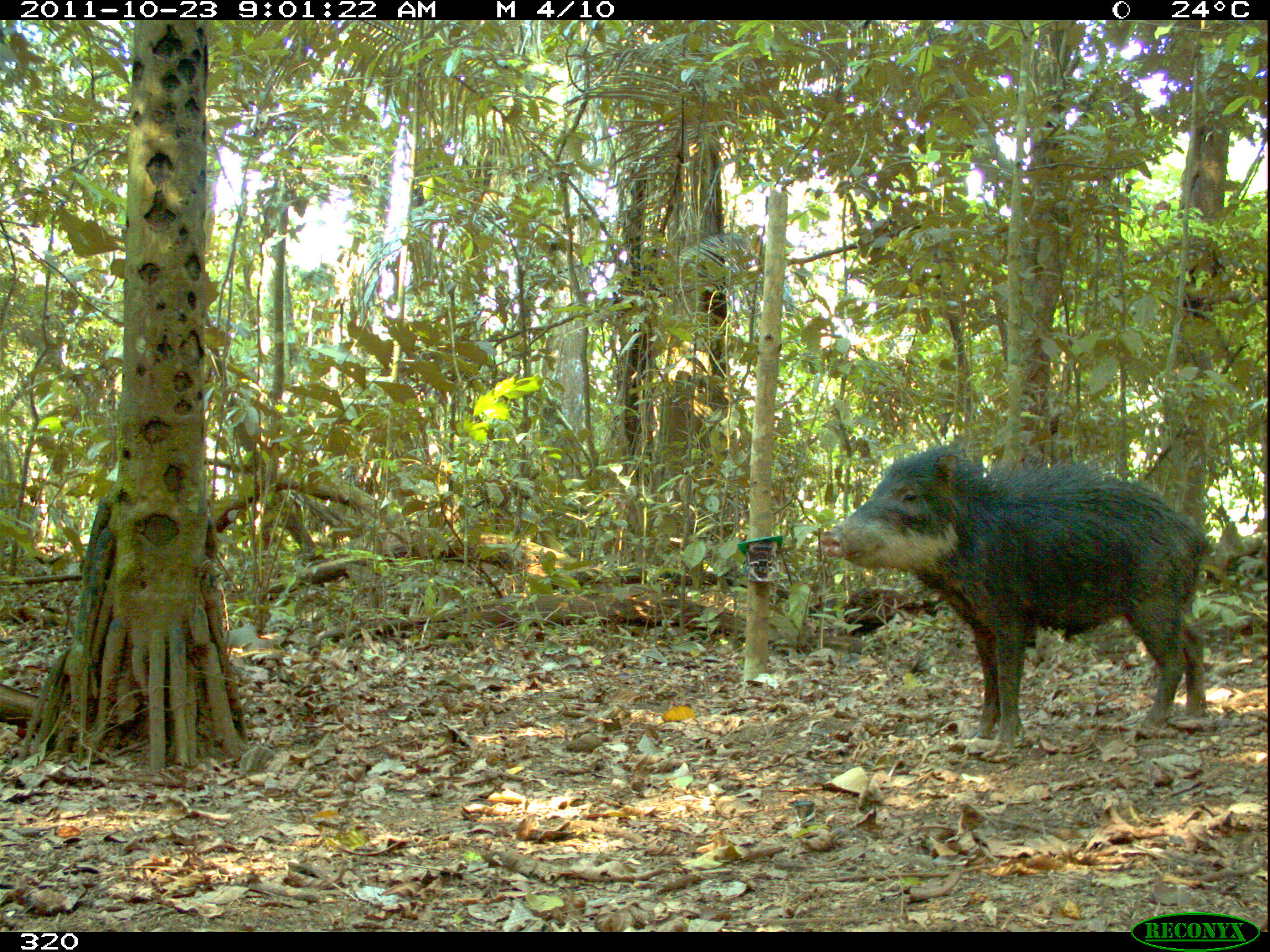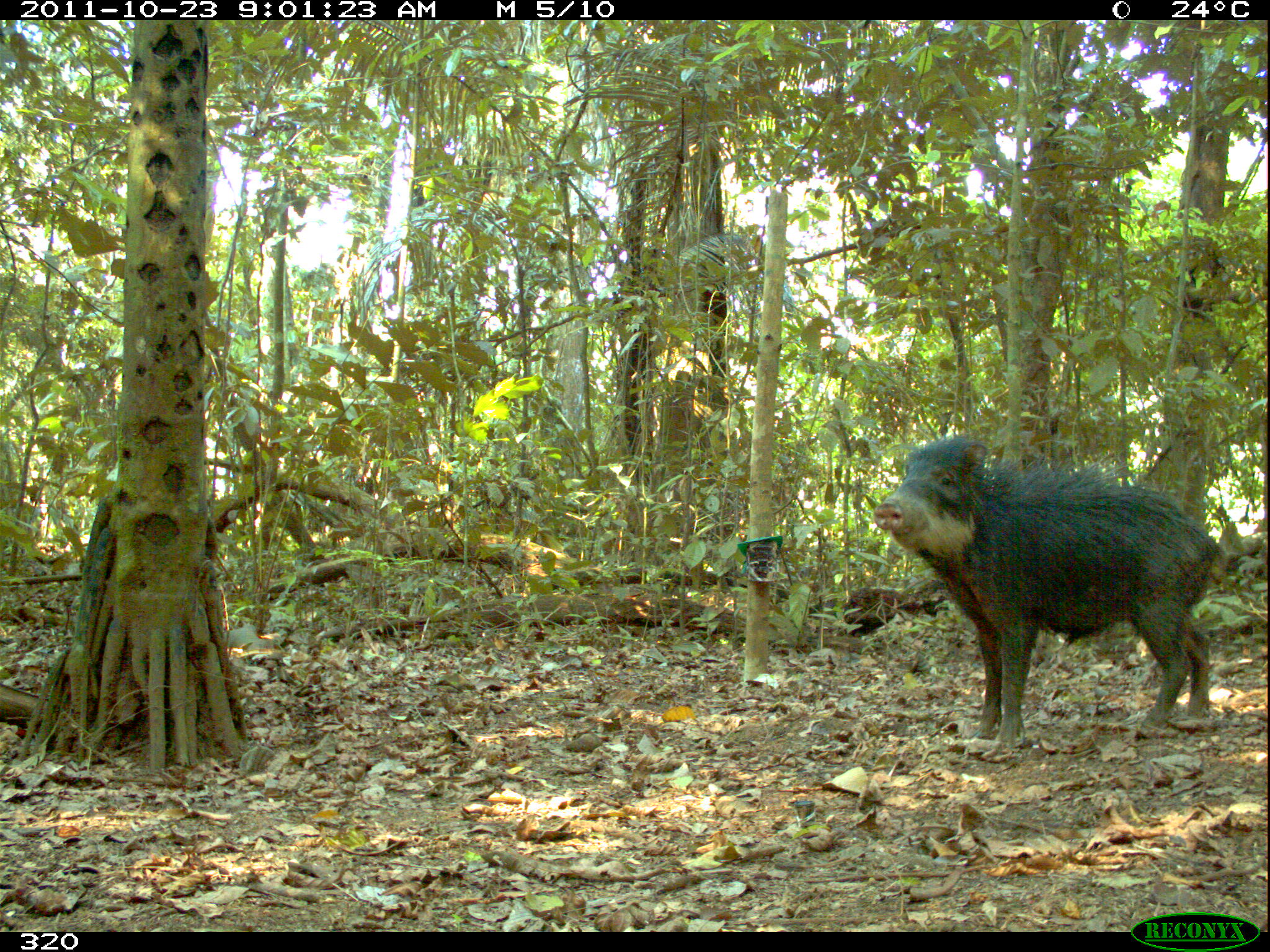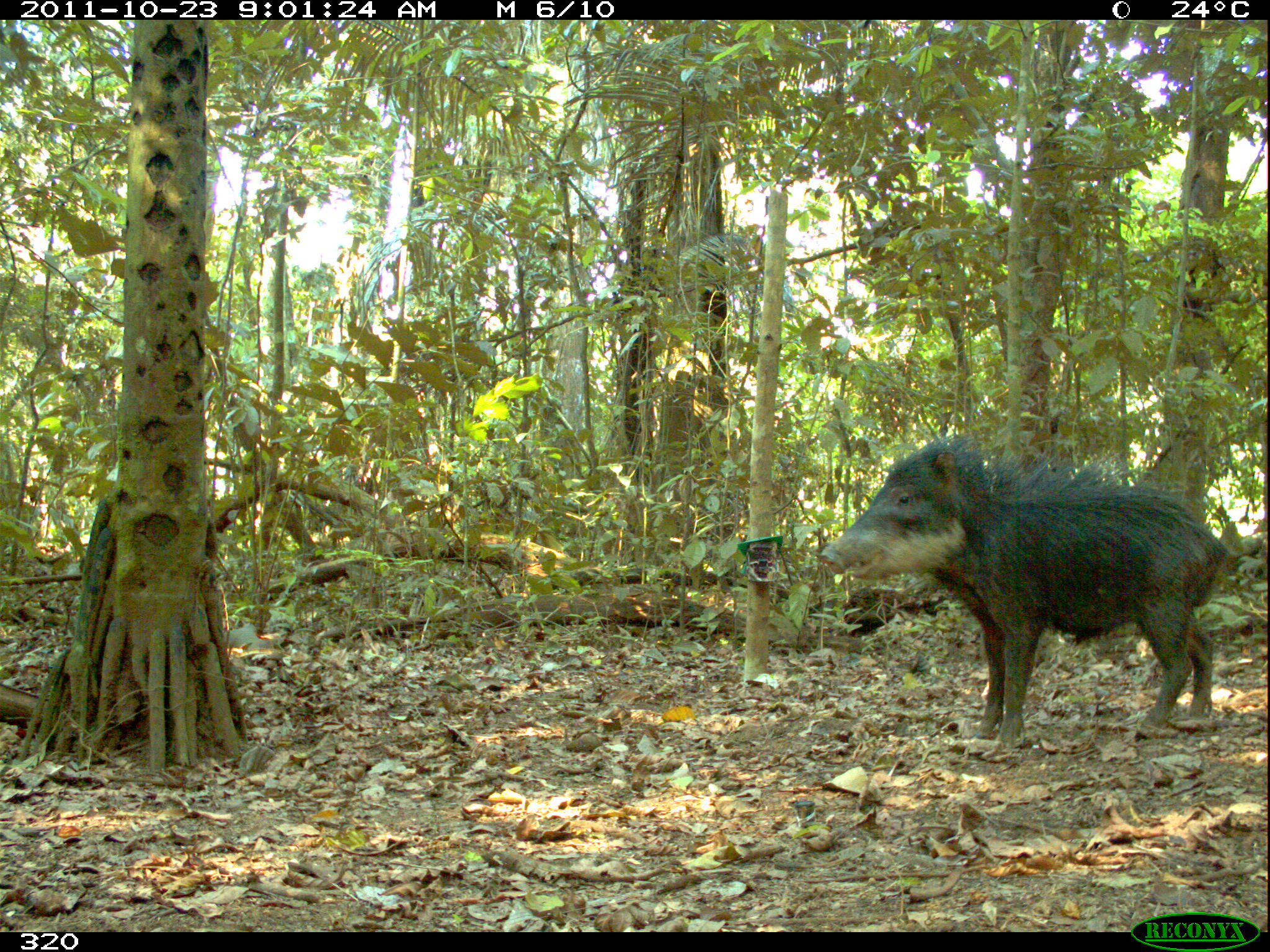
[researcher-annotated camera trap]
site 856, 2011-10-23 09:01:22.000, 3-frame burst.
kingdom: Animalia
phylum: Chordata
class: Mammalia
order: Artiodactyla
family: Tayassuidae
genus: Tayassu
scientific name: Tayassu pecari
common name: white-lipped peccary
Tayassu pecari (white-lipped peccary).